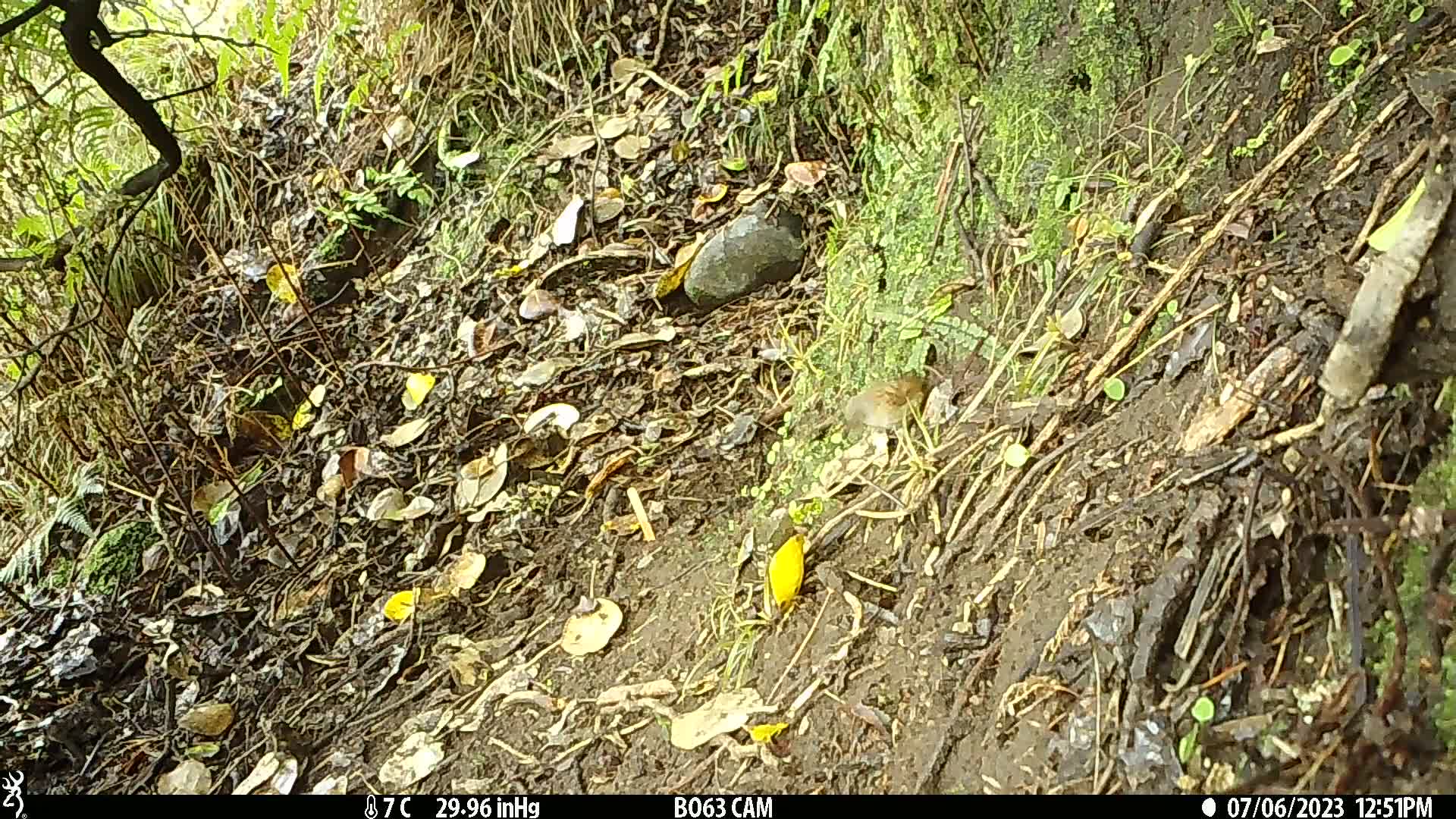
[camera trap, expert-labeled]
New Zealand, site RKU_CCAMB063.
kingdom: Animalia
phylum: Chordata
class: Aves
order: Passeriformes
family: Prunellidae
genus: Prunella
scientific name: Prunella modularis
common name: dunnock